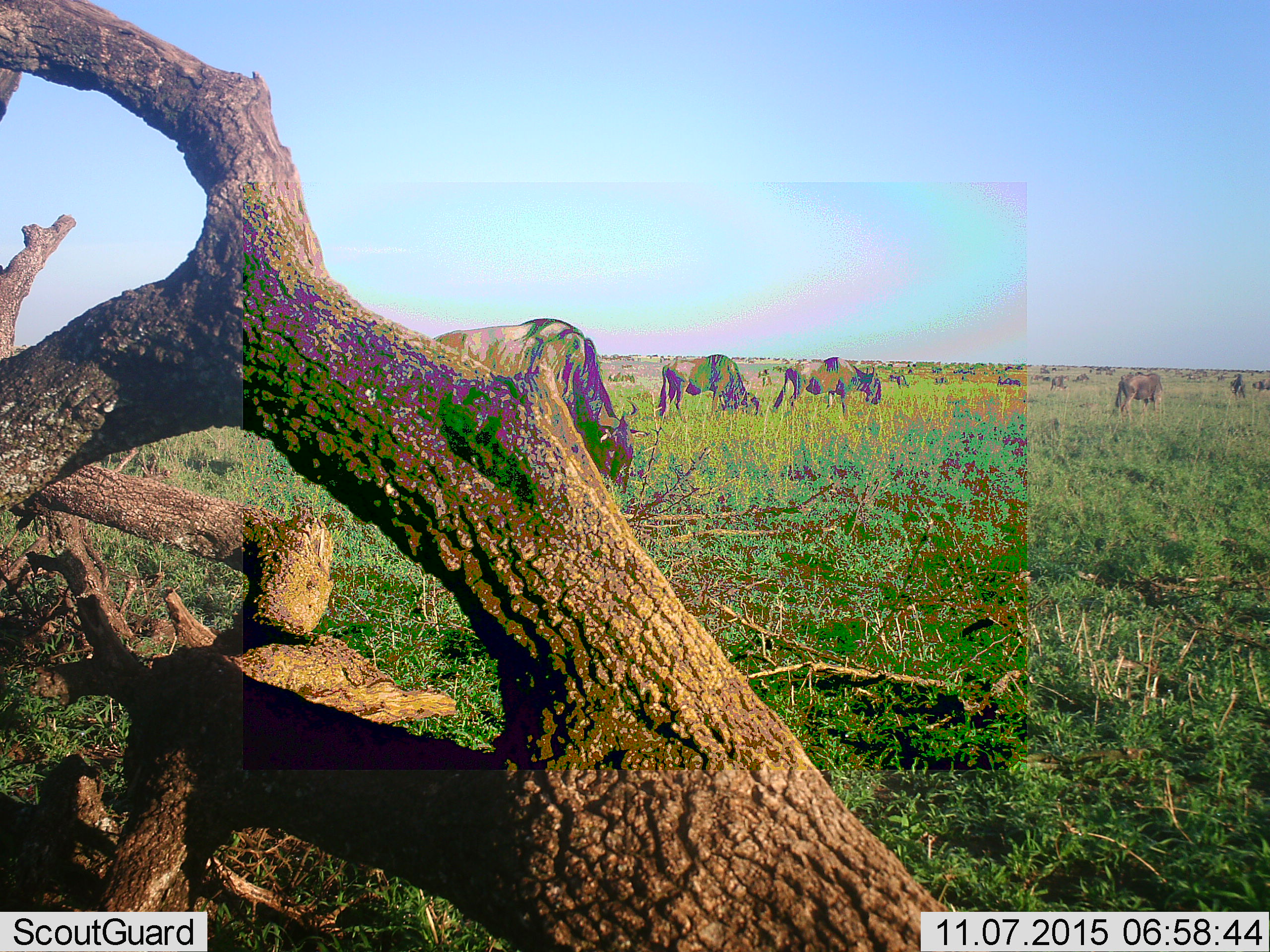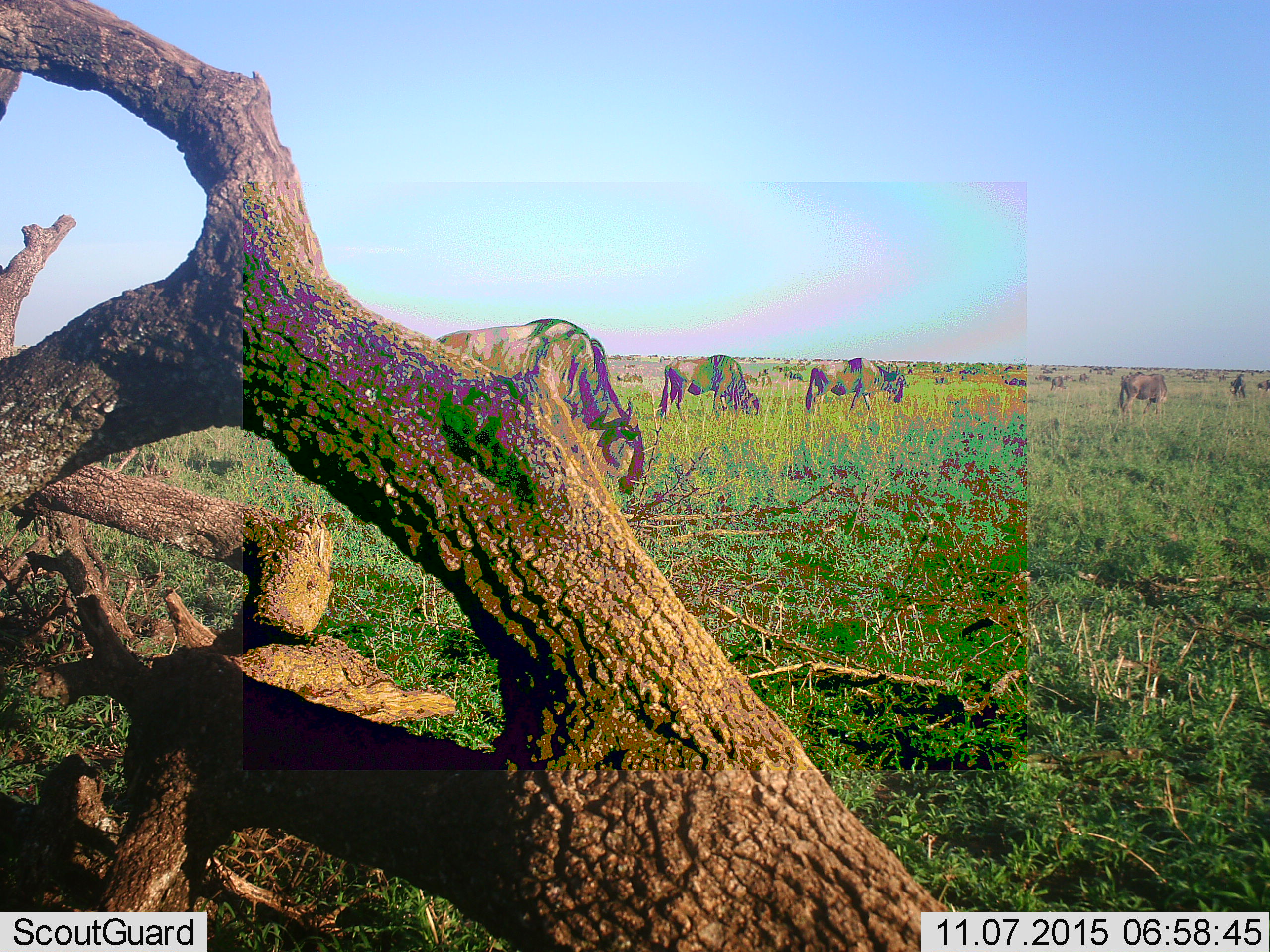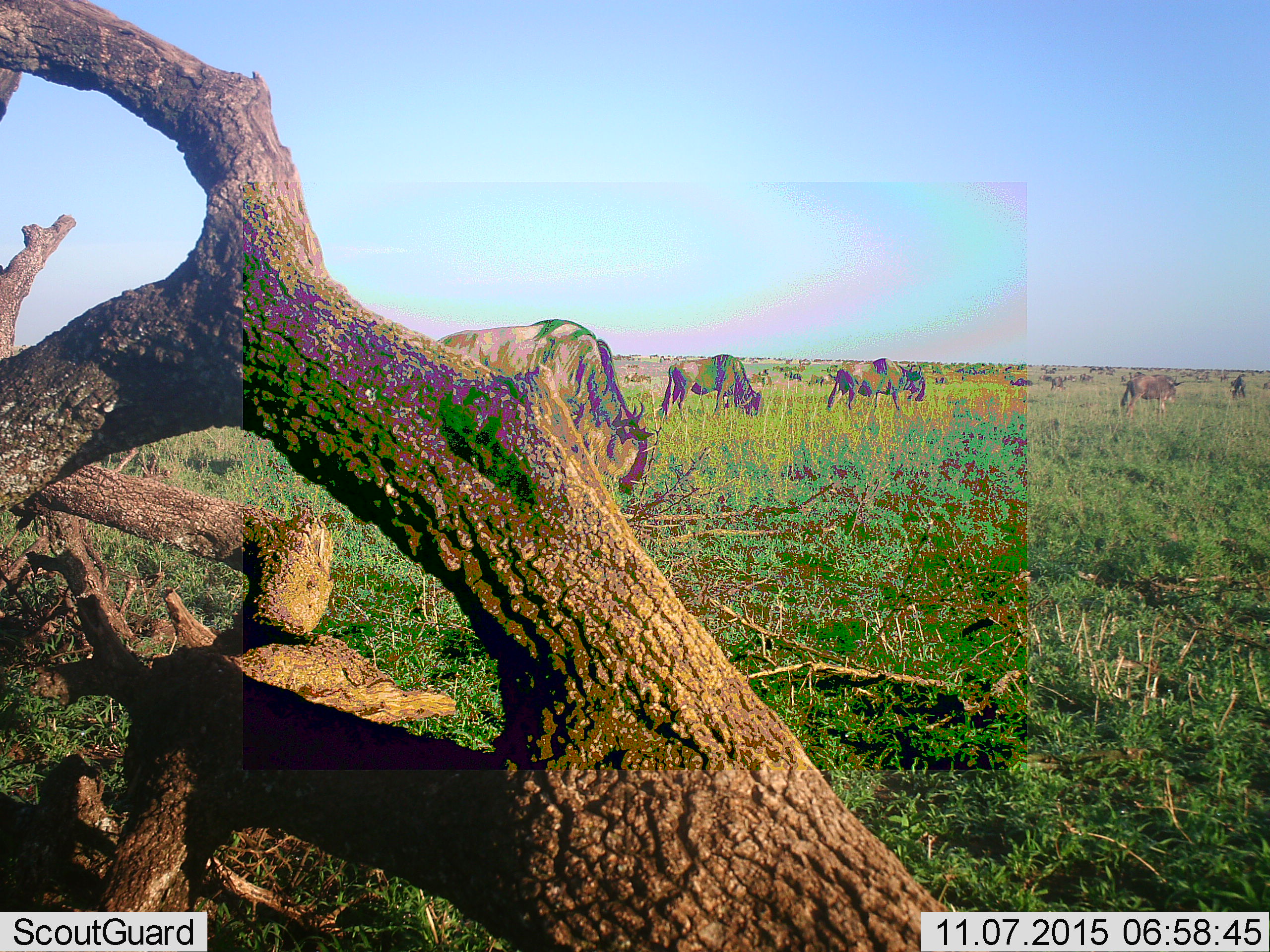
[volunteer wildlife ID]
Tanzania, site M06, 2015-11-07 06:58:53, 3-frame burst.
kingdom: Animalia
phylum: Chordata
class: Mammalia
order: Artiodactyla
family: Bovidae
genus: Connochaetes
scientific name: Connochaetes taurinus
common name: blue wildebeest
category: wildebeest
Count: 11-50.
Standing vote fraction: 22%.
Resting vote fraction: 0%.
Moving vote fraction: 56%.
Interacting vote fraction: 0%.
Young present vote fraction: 0%.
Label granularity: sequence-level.